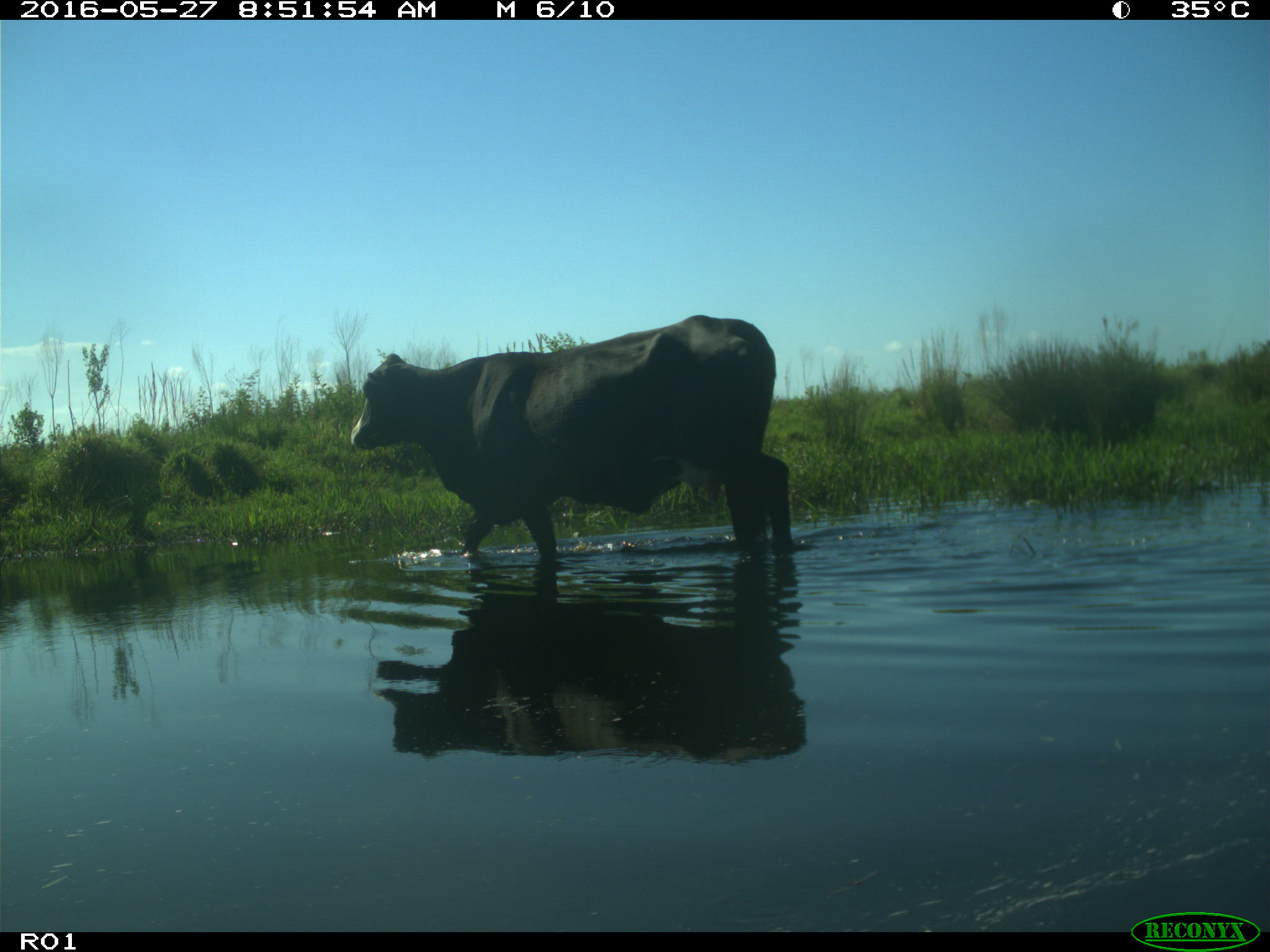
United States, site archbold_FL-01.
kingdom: Animalia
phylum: Chordata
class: Mammalia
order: Artiodactyla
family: Bovidae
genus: Bos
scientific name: Bos taurus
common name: domestic cow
Bos taurus (domestic cow).